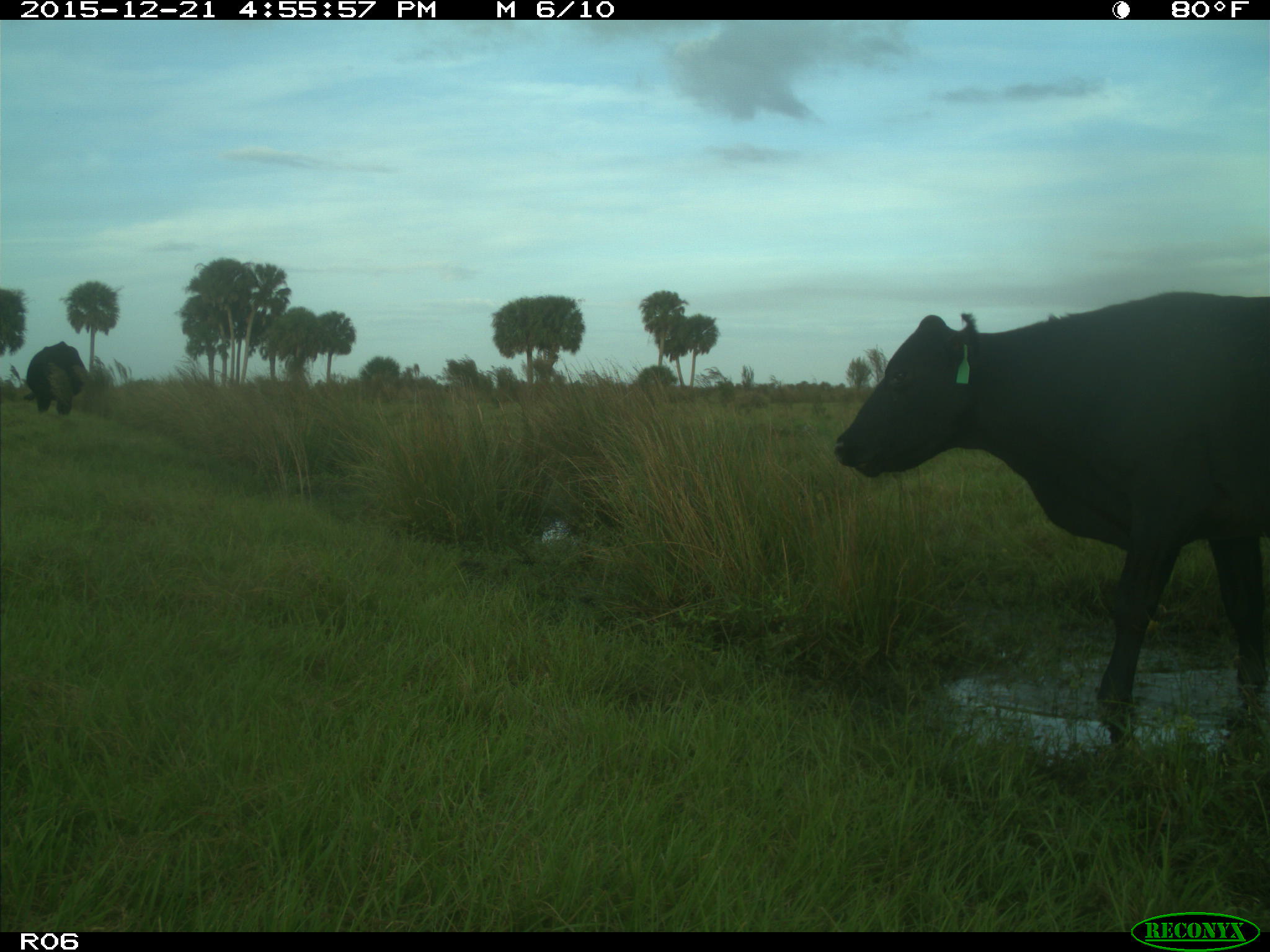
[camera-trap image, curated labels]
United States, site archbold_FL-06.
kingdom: Animalia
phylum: Chordata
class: Mammalia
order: Artiodactyla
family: Bovidae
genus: Bos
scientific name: Bos taurus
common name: domestic cow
Bos taurus (domestic cow).